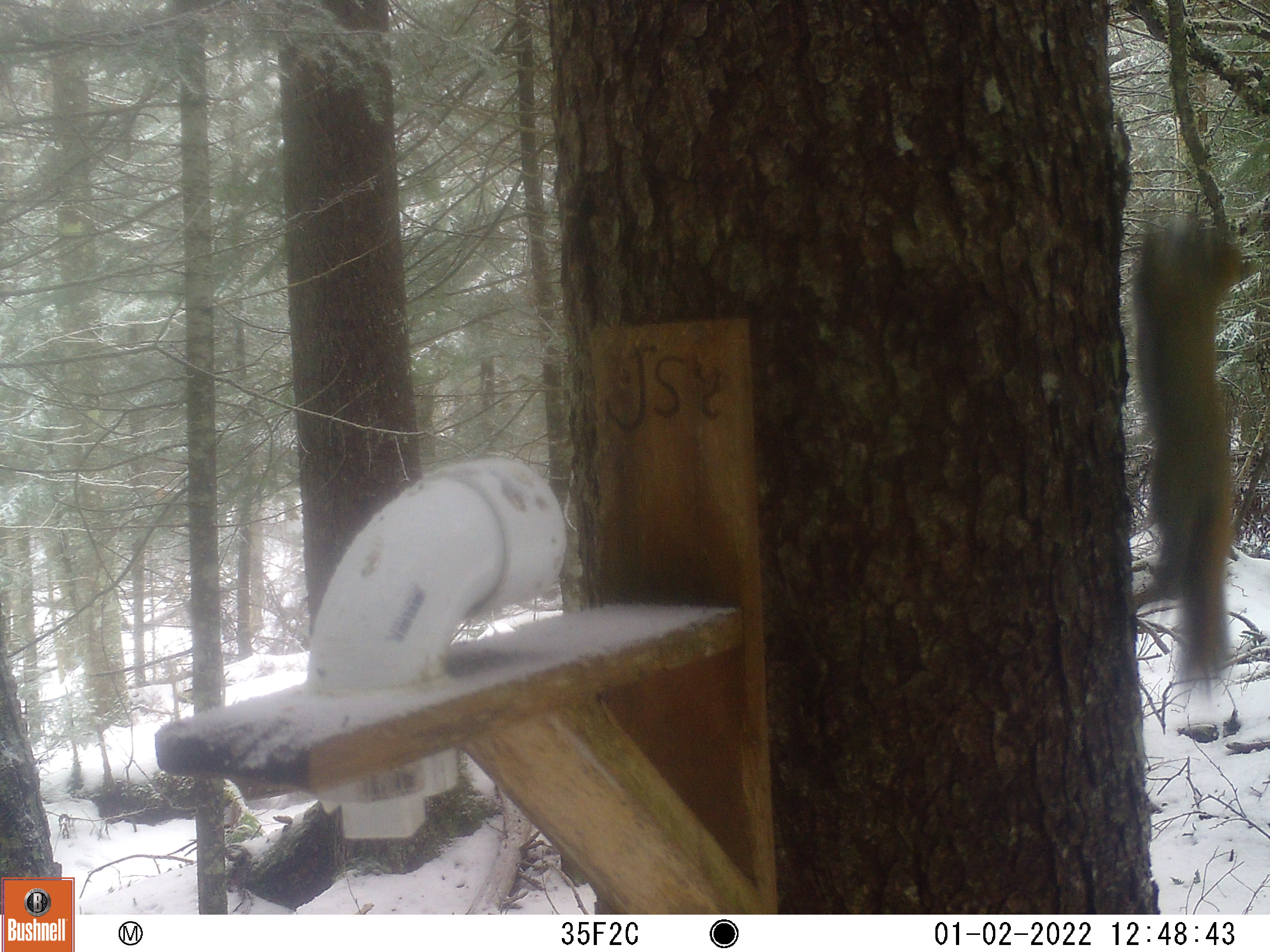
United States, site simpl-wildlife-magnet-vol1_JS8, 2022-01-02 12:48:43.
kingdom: Animalia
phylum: Chordata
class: Mammalia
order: Rodentia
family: Sciuridae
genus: Tamiasciurus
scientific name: Tamiasciurus hudsonicus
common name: red squirrel